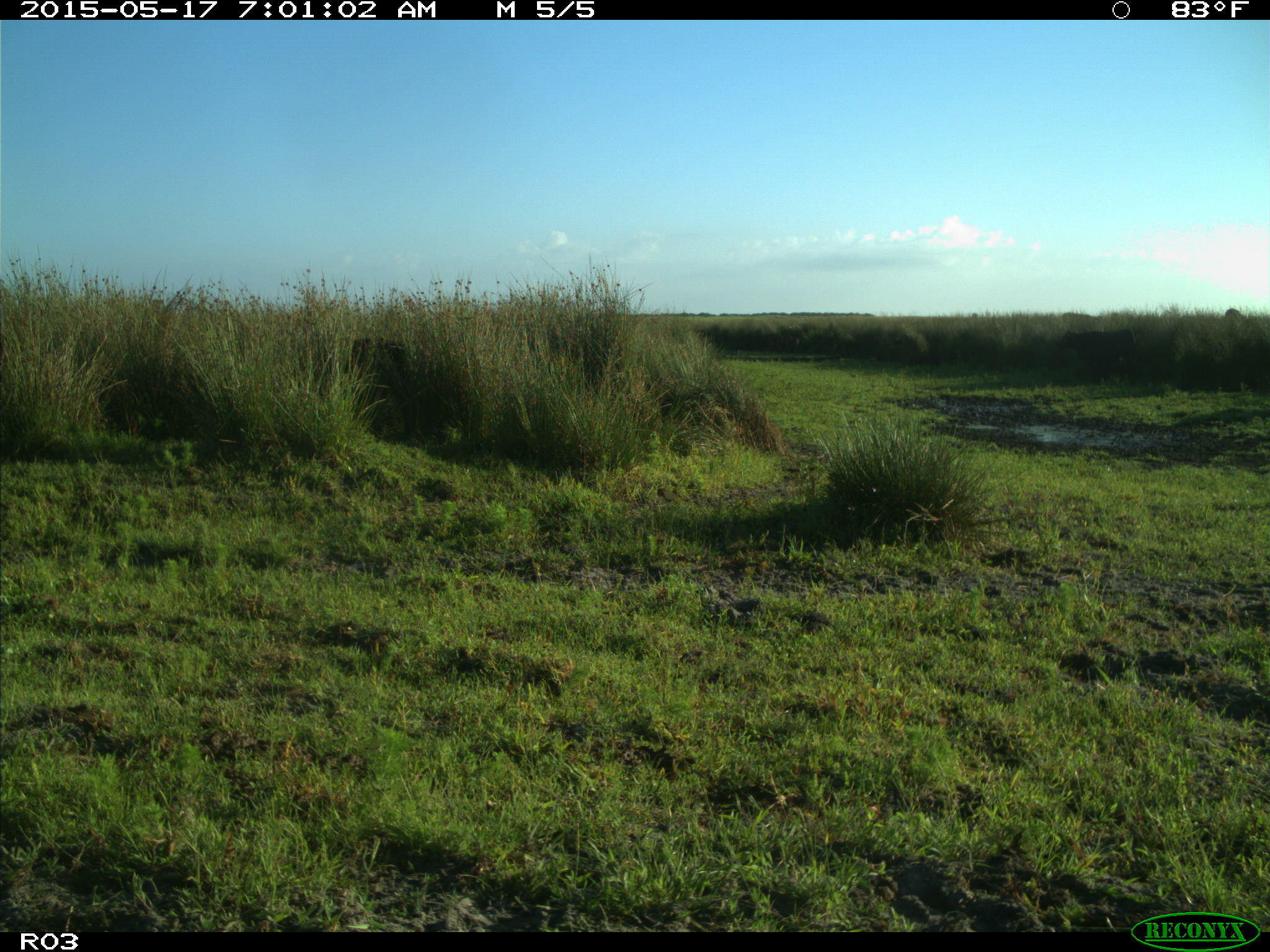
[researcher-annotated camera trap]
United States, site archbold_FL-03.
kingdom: Animalia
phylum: Chordata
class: Mammalia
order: Artiodactyla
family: Bovidae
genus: Bos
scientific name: Bos taurus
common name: domestic cow